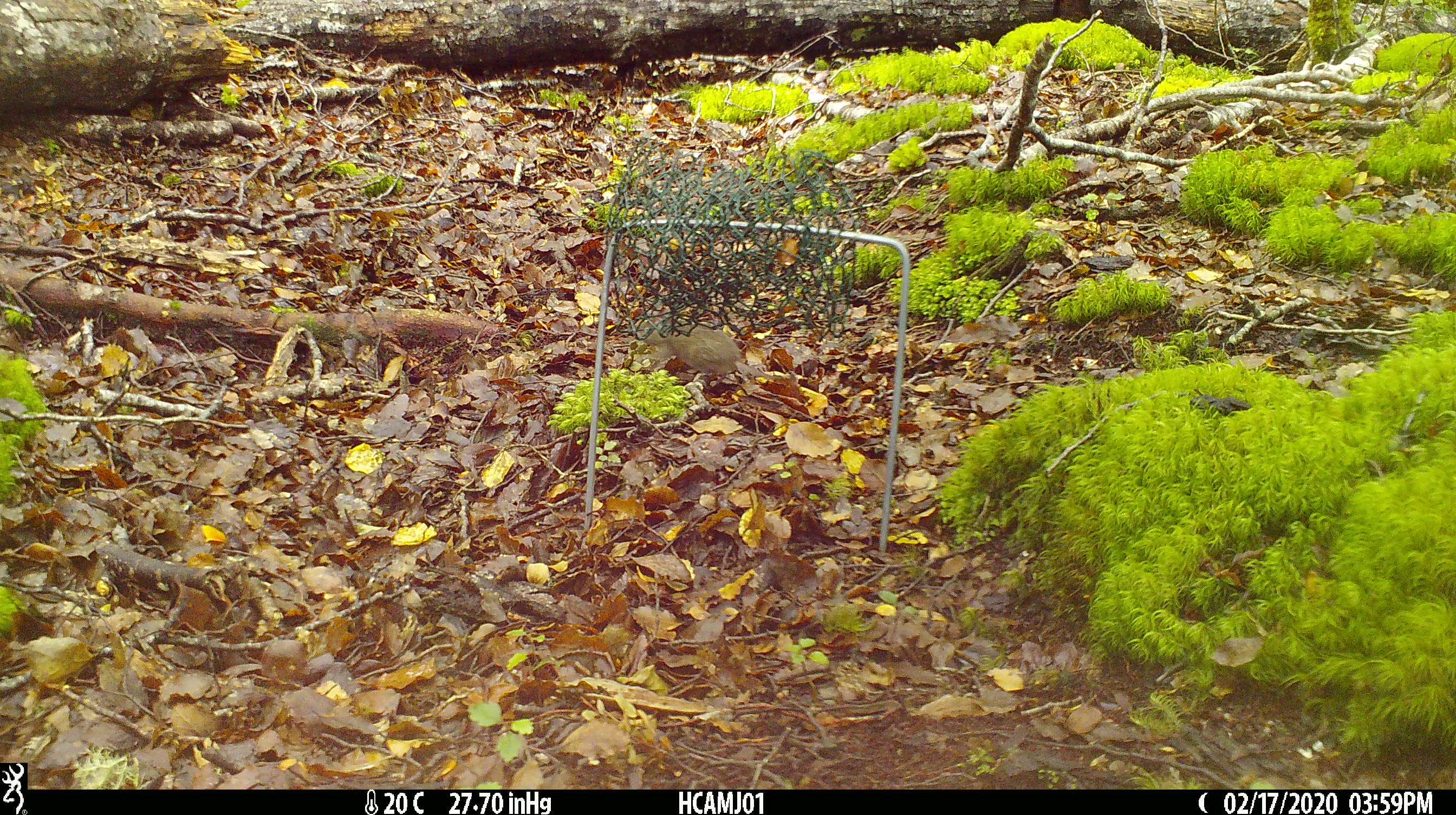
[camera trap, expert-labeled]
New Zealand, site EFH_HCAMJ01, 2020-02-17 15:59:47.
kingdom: Animalia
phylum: Chordata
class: Mammalia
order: Rodentia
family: Muridae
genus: Mus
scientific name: Mus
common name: mouse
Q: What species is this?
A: Mouse (Mus).